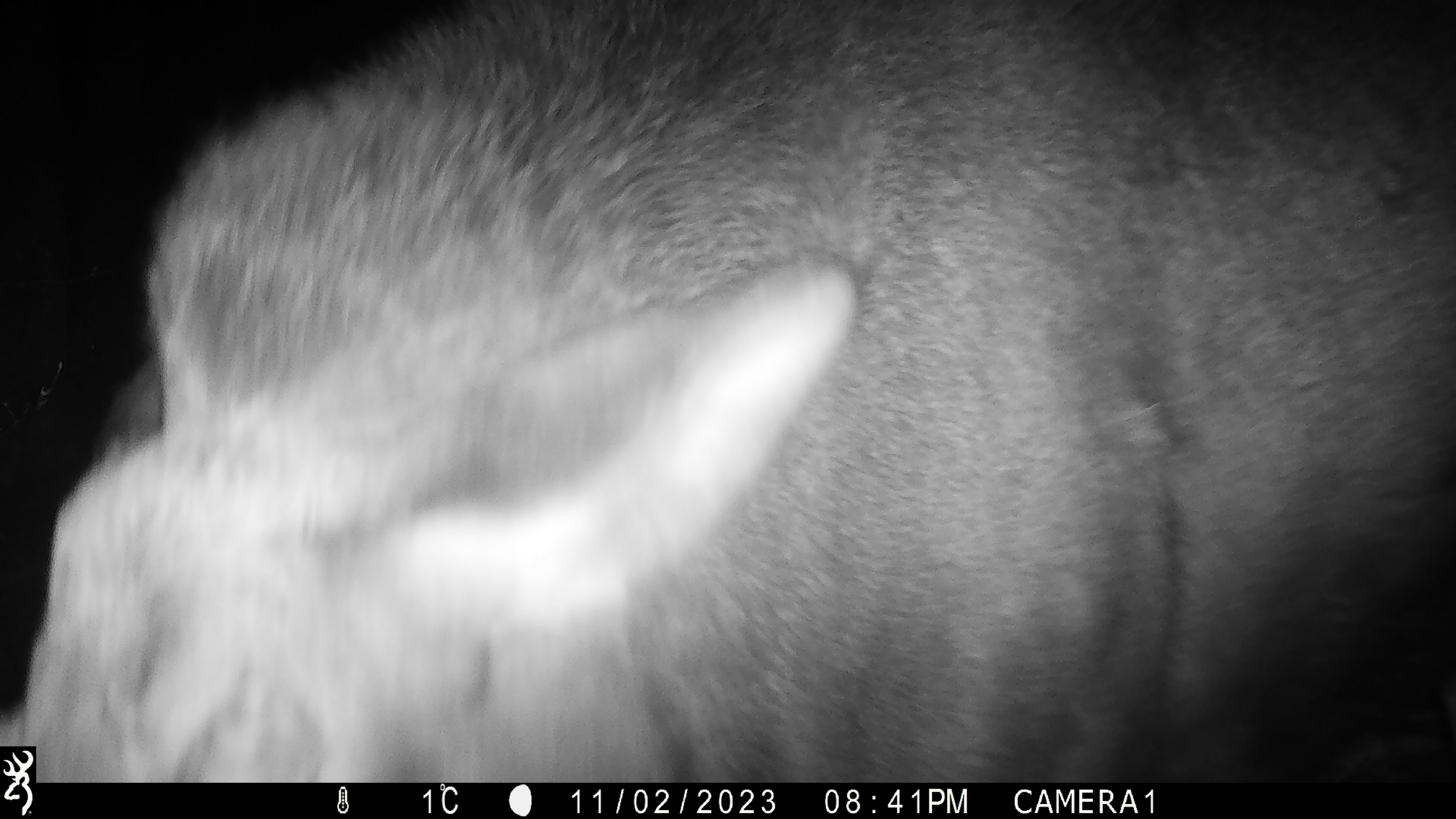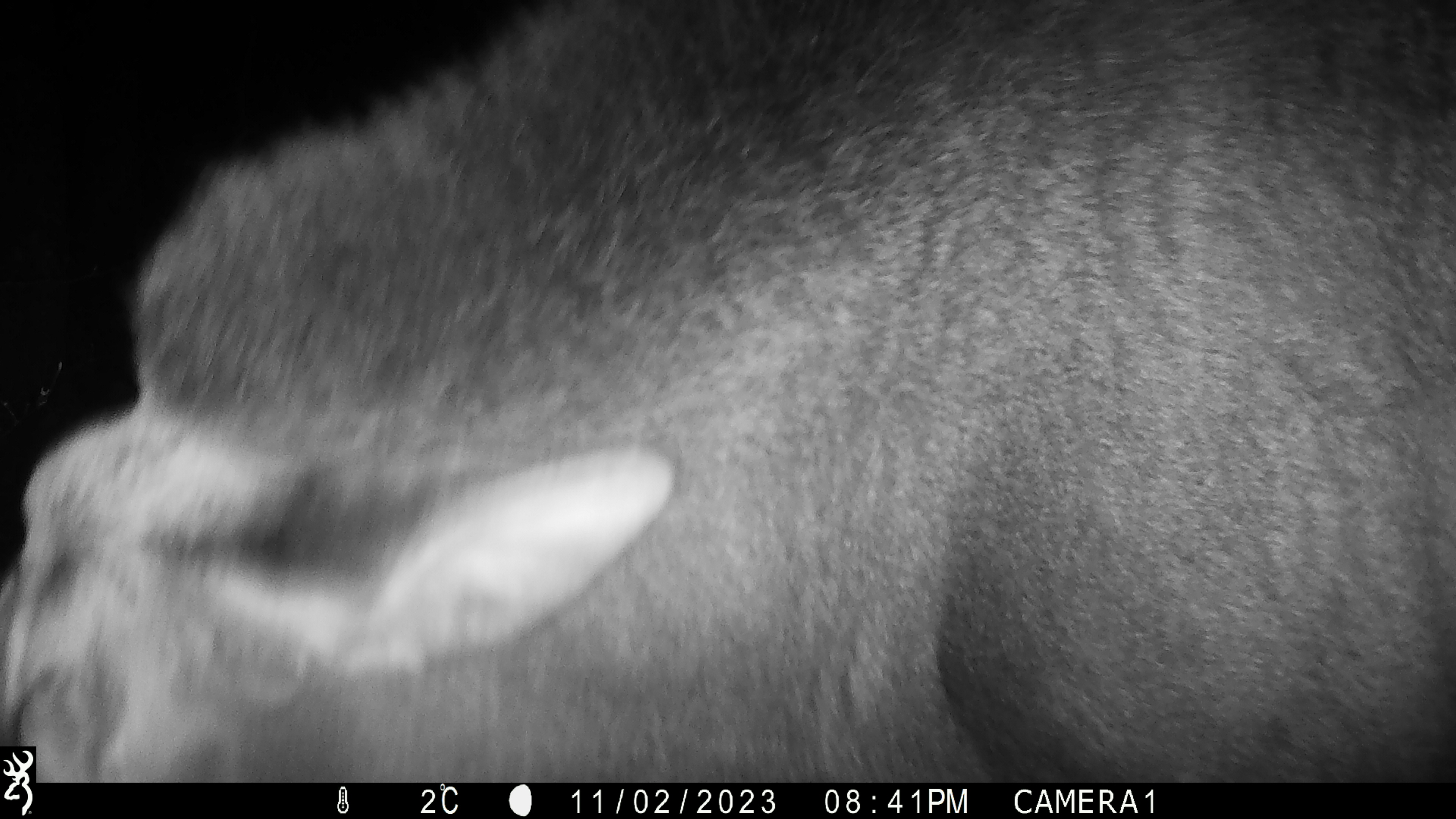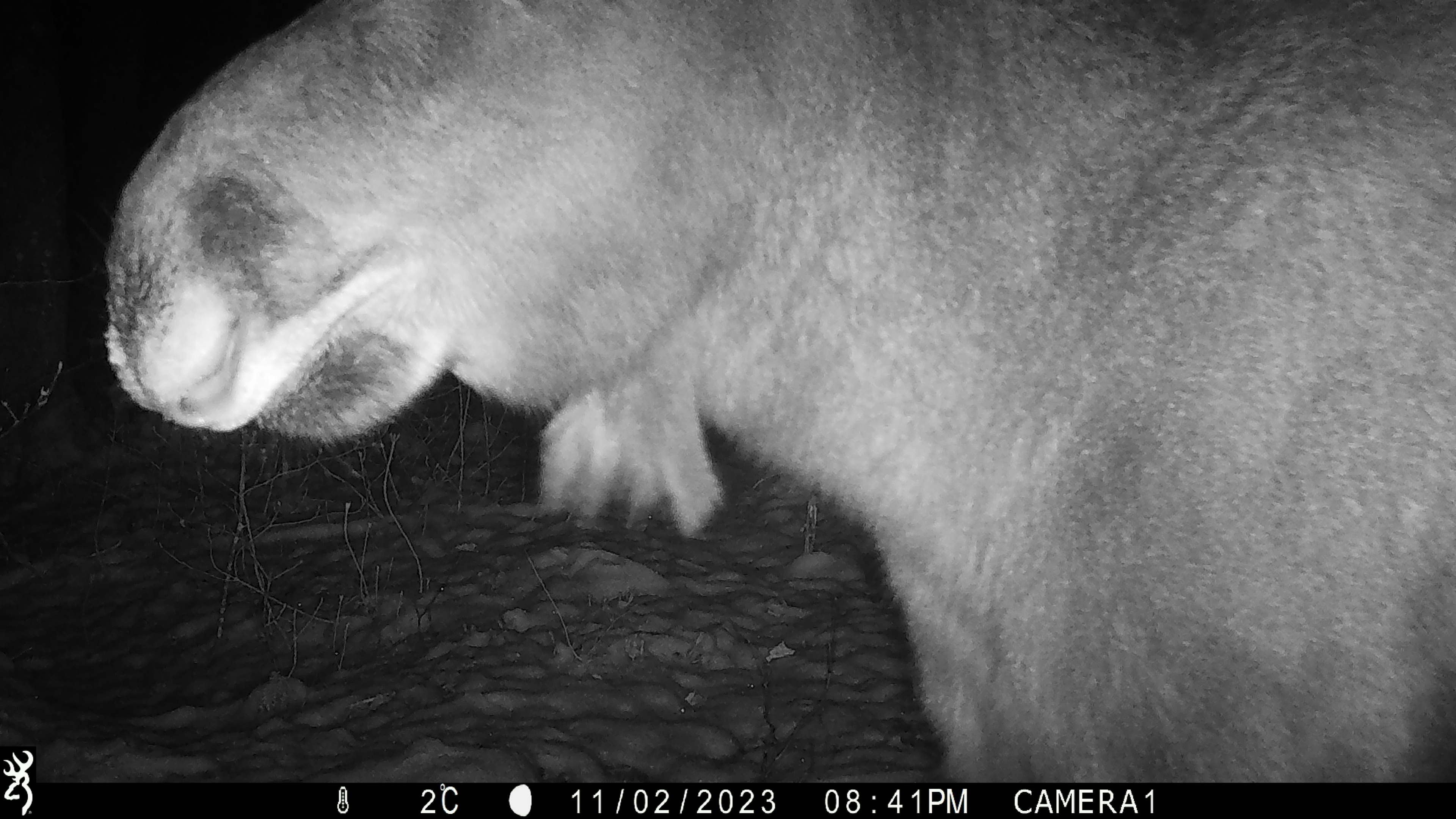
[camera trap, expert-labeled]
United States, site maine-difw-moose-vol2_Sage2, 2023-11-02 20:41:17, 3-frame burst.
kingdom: Animalia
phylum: Chordata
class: Mammalia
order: Artiodactyla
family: Cervidae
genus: Alces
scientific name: Alces alces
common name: moose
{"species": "moose (Alces alces)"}